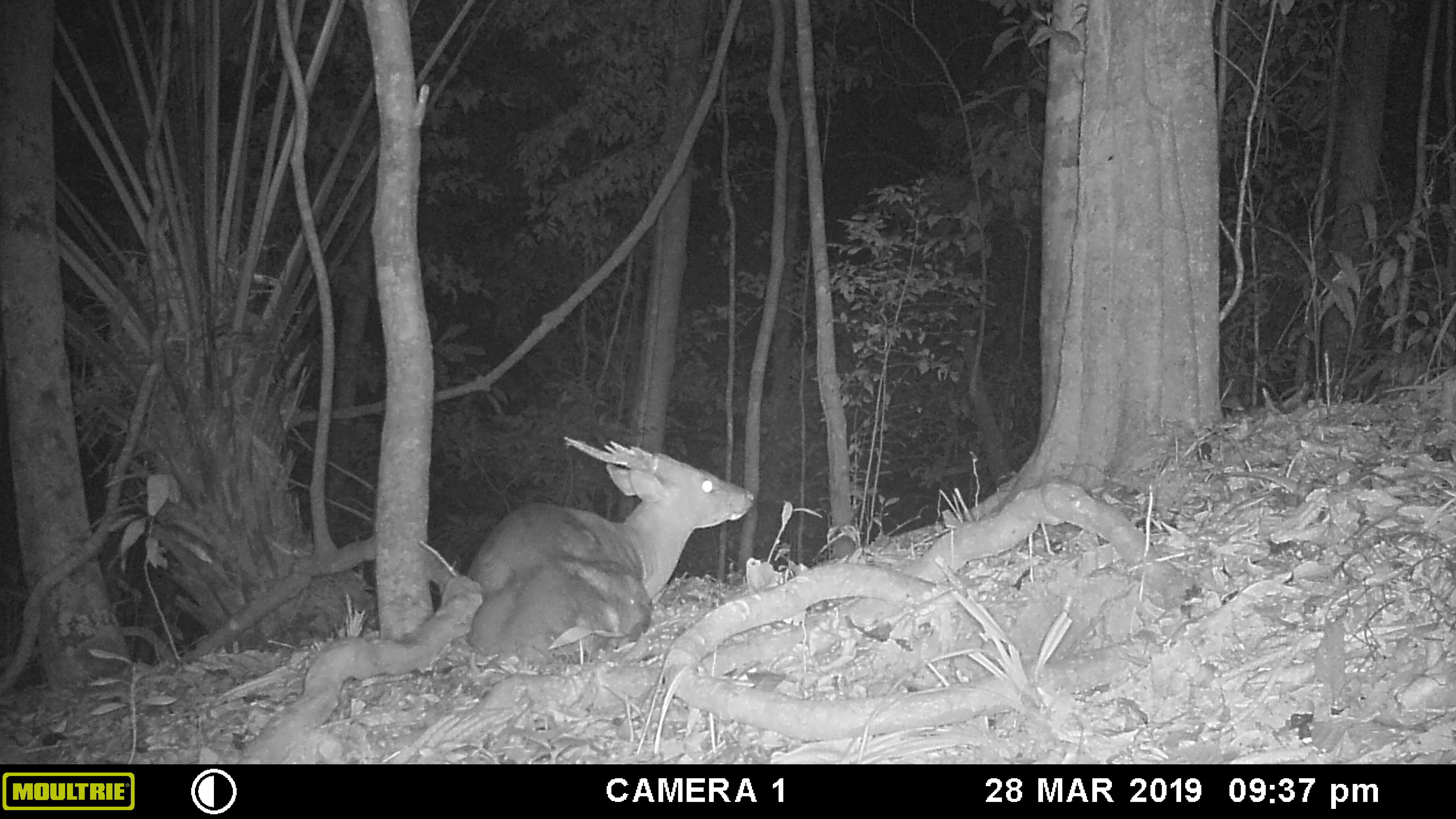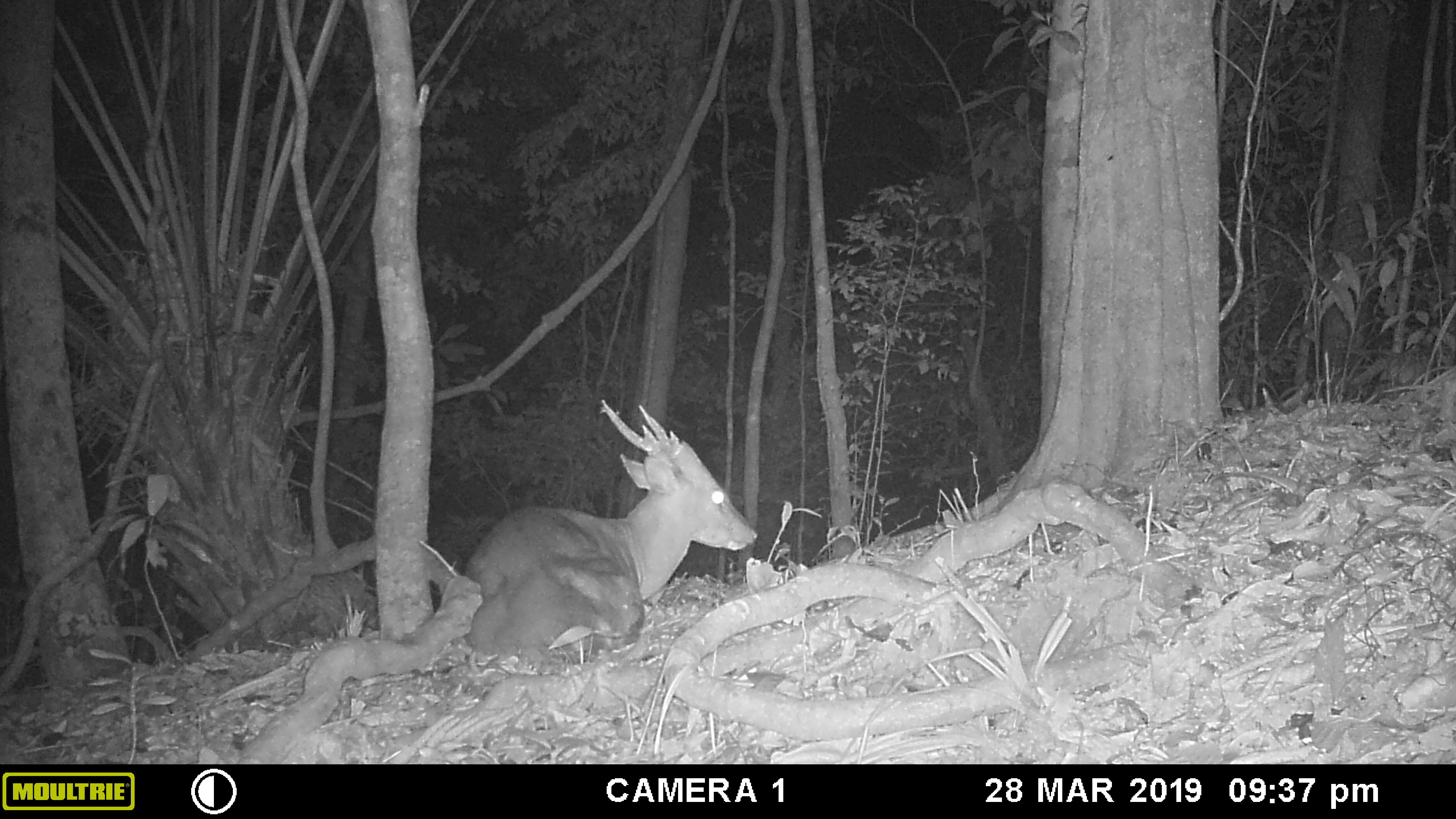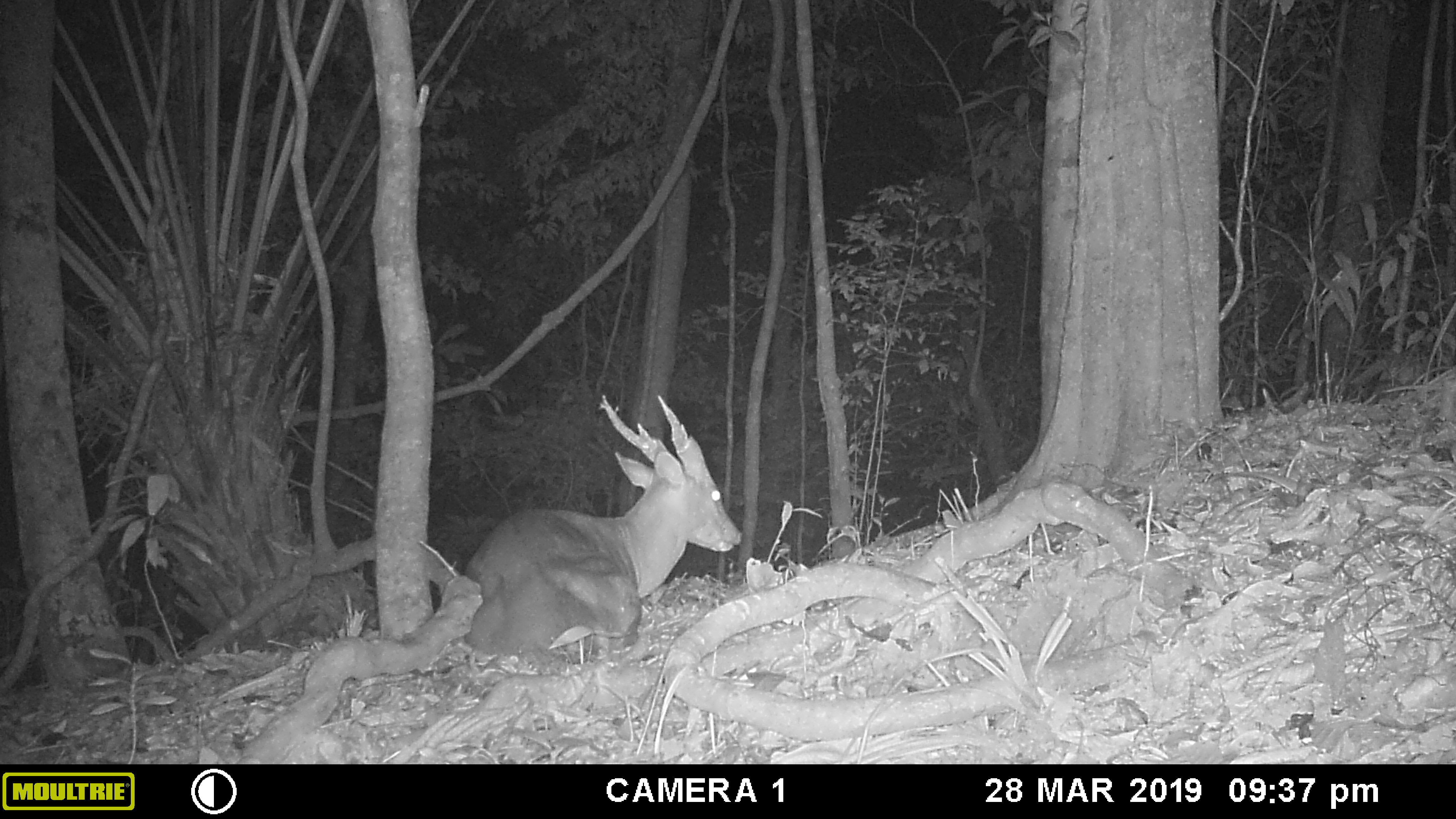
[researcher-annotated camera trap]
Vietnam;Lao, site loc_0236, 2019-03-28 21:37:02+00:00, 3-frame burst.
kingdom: Animalia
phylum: Chordata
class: Mammalia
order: Artiodactyla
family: Cervidae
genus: Muntiacus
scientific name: Muntiacus vuquangensis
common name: large-antlered muntjac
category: large antlered muntjac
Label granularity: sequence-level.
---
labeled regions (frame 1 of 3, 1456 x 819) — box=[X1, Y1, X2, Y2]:
large antlered muntjac: box=[463, 436, 755, 674]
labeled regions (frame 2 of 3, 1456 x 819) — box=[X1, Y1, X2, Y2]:
large antlered muntjac: box=[462, 398, 758, 673]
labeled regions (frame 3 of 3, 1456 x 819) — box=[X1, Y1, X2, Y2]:
large antlered muntjac: box=[462, 393, 742, 675]